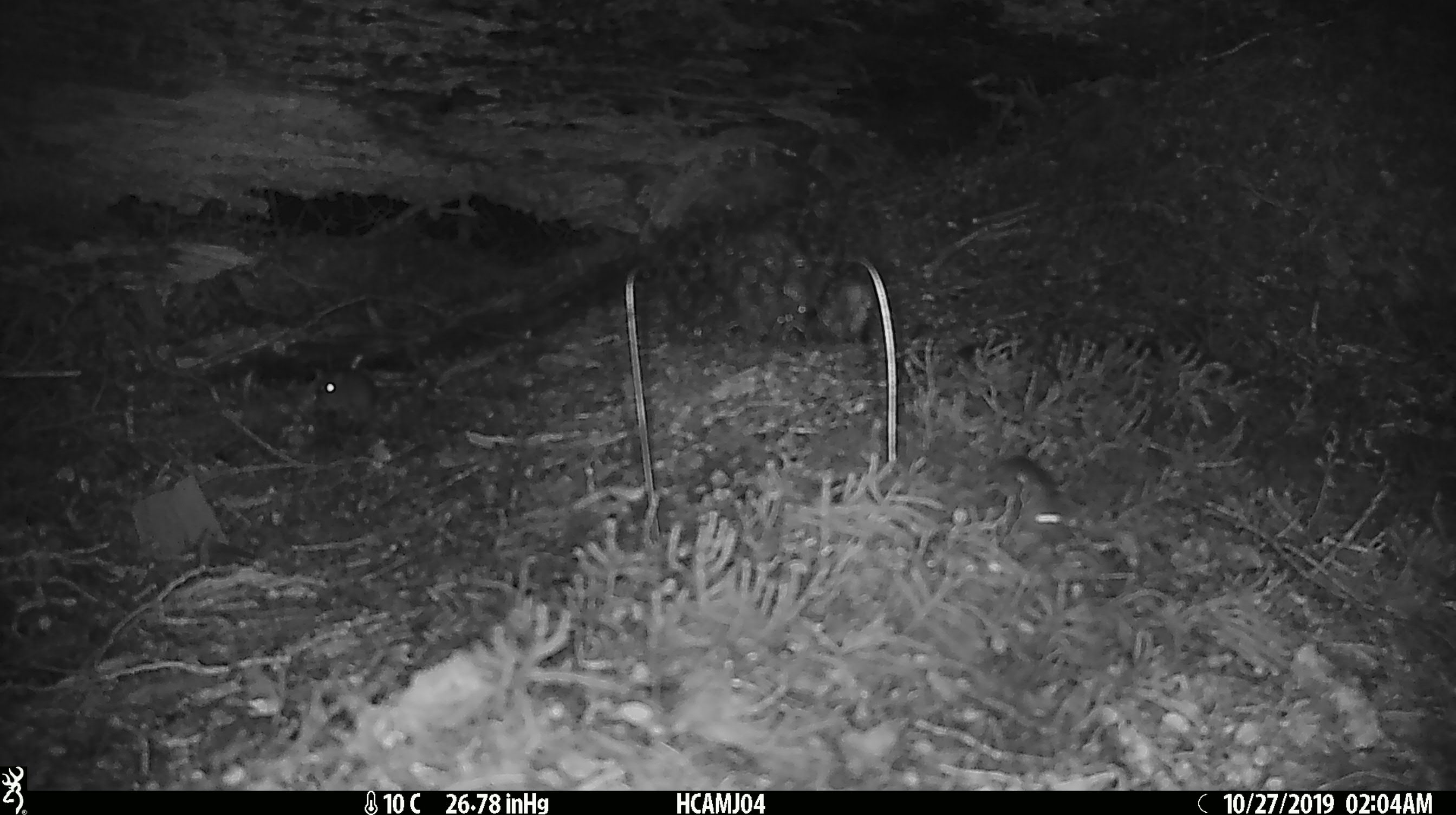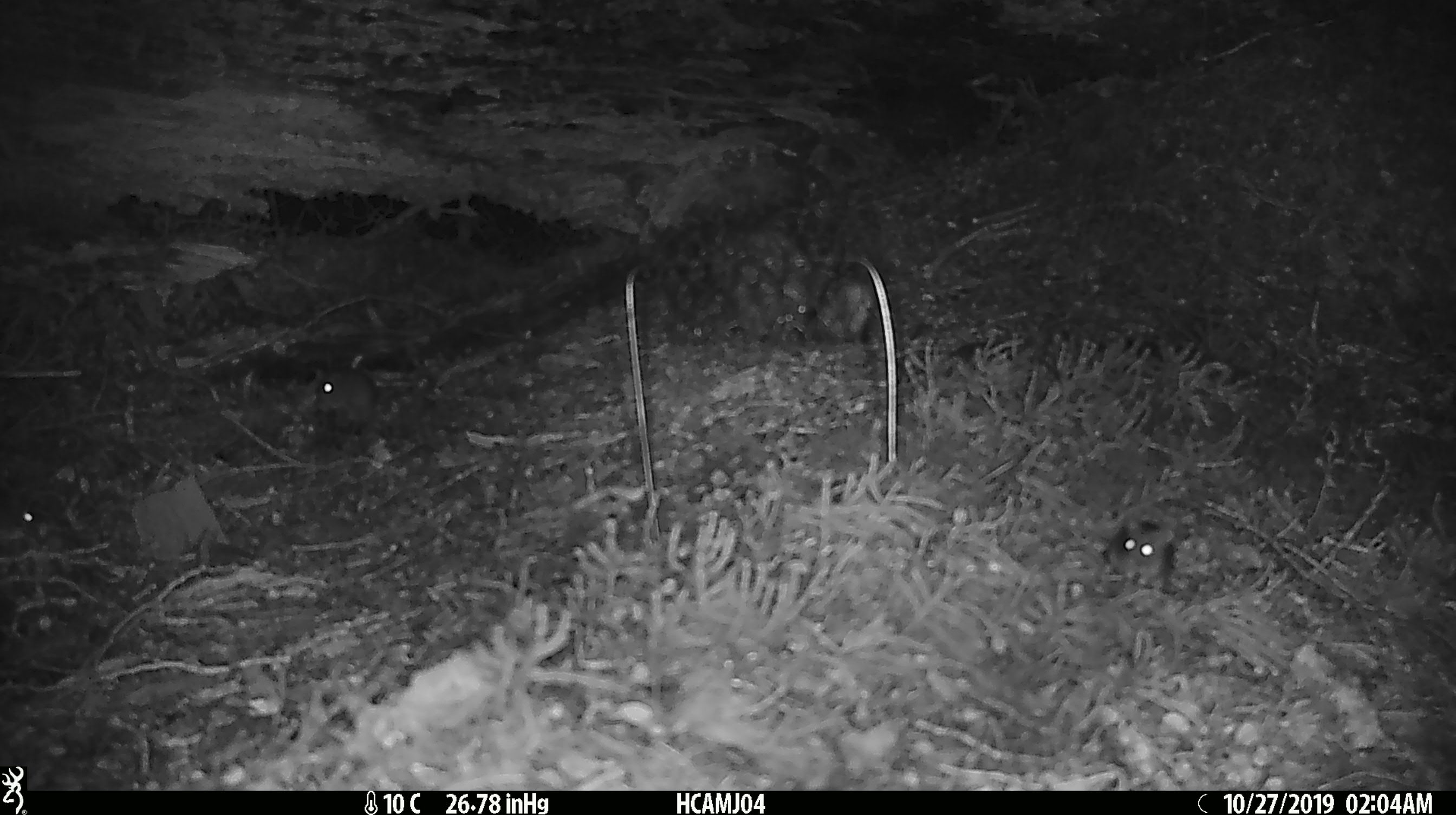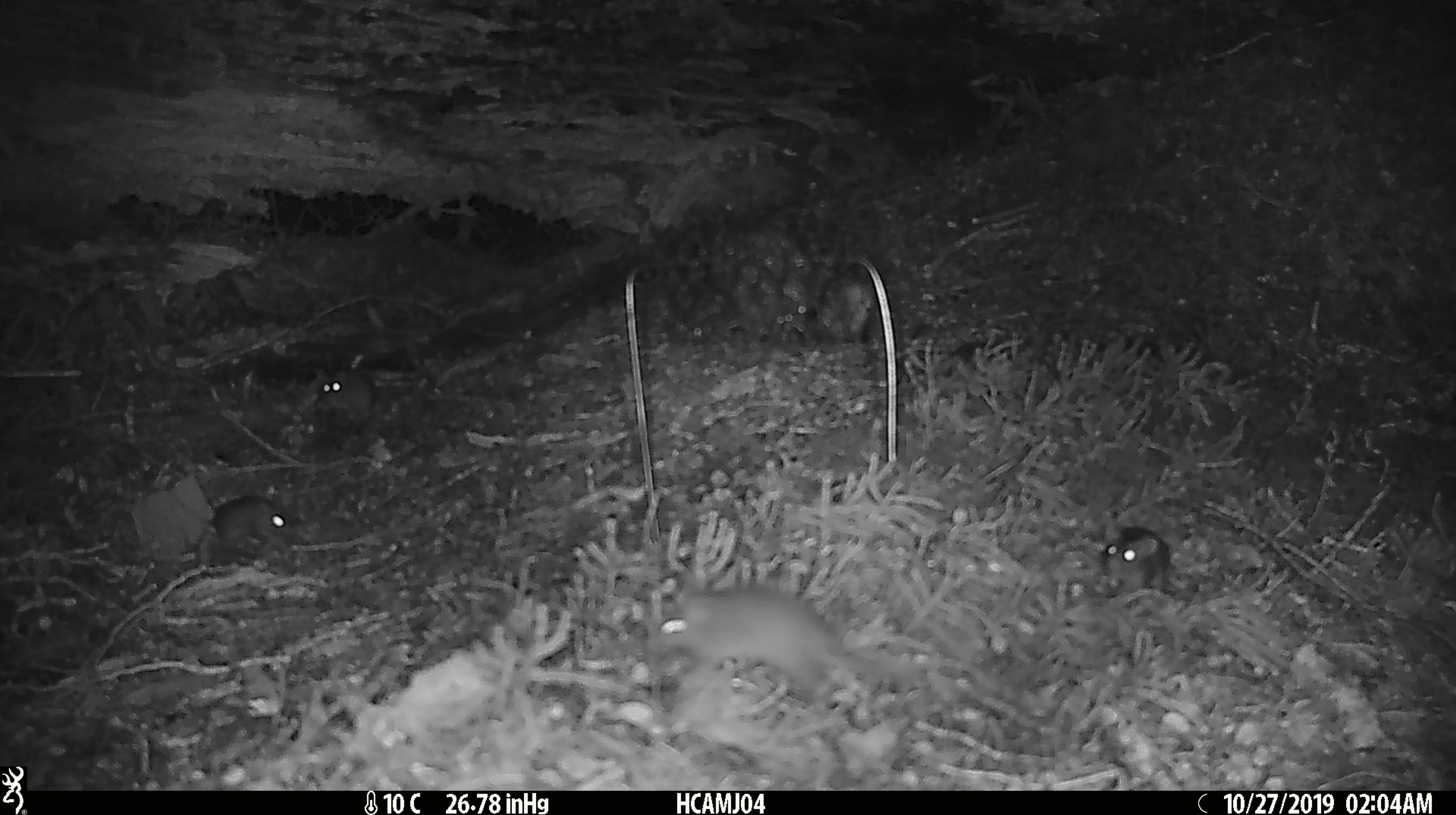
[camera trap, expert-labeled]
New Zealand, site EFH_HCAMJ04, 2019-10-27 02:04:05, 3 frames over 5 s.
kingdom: Animalia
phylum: Chordata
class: Mammalia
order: Rodentia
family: Muridae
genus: Mus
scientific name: Mus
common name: mouse